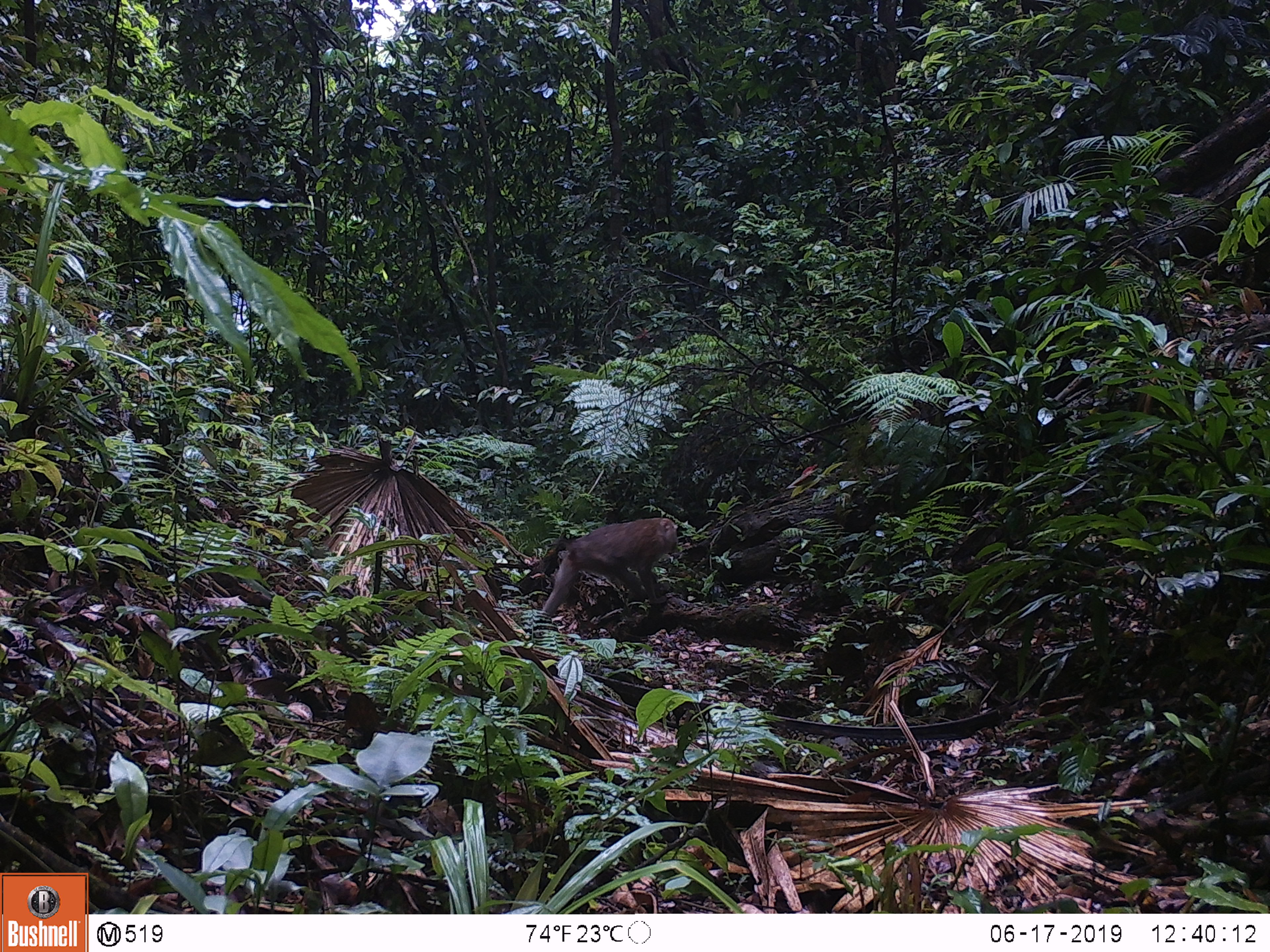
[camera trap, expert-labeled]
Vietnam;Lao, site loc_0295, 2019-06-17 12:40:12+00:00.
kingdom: Animalia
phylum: Chordata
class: Mammalia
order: Primates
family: Cercopithecidae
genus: Macaca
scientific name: Macaca nemestrina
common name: pig-tailed macaque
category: pig tailed macaque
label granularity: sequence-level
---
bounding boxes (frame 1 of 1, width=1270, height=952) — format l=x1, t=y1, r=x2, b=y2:
pig tailed macaque: l=539, t=516, r=678, b=616